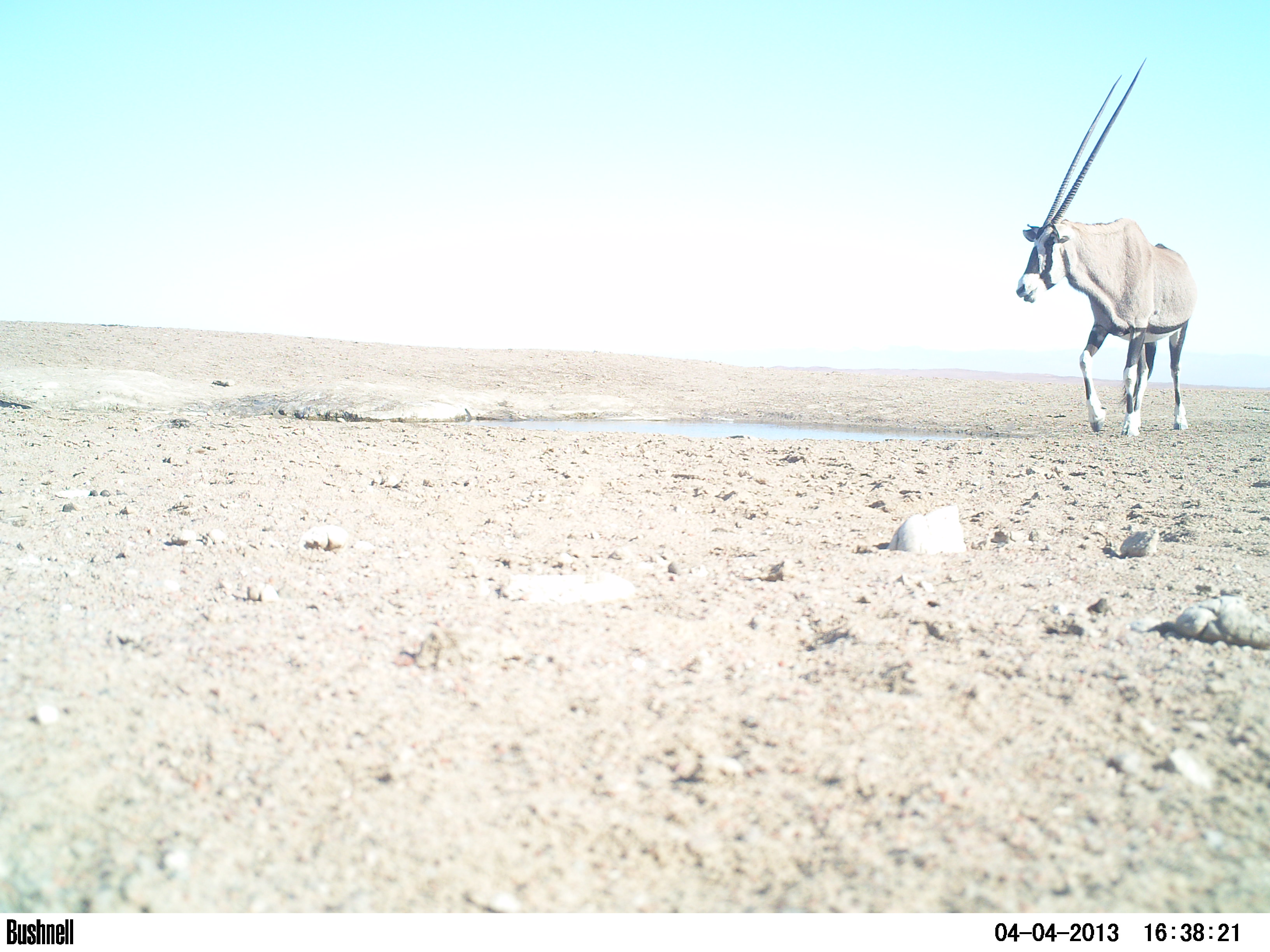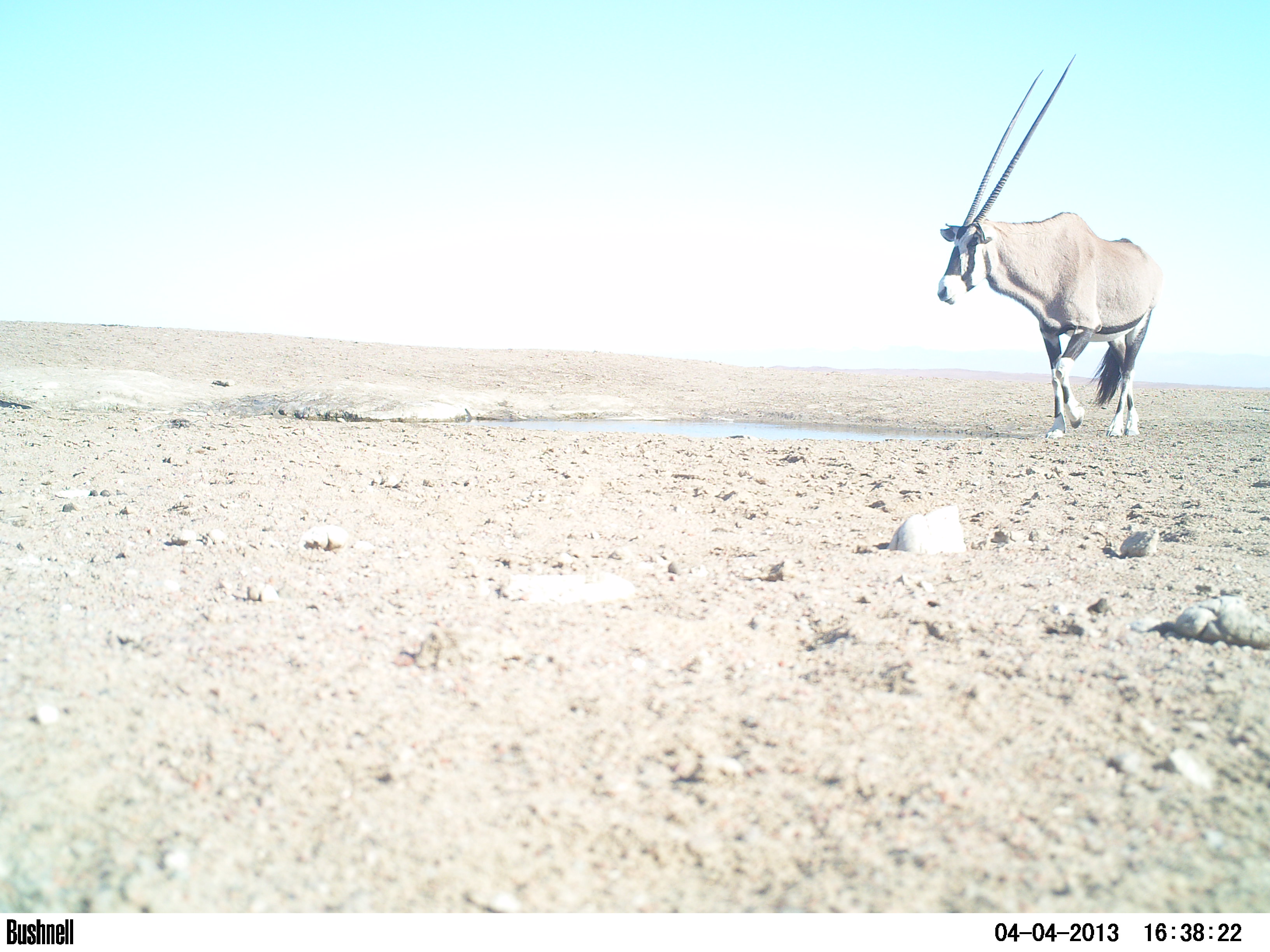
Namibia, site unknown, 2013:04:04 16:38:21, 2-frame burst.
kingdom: Animalia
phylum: Chordata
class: Mammalia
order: Artiodactyla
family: Bovidae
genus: Oryx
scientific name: Oryx gazella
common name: gemsbok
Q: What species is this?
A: Oryx gazella (gemsbok).